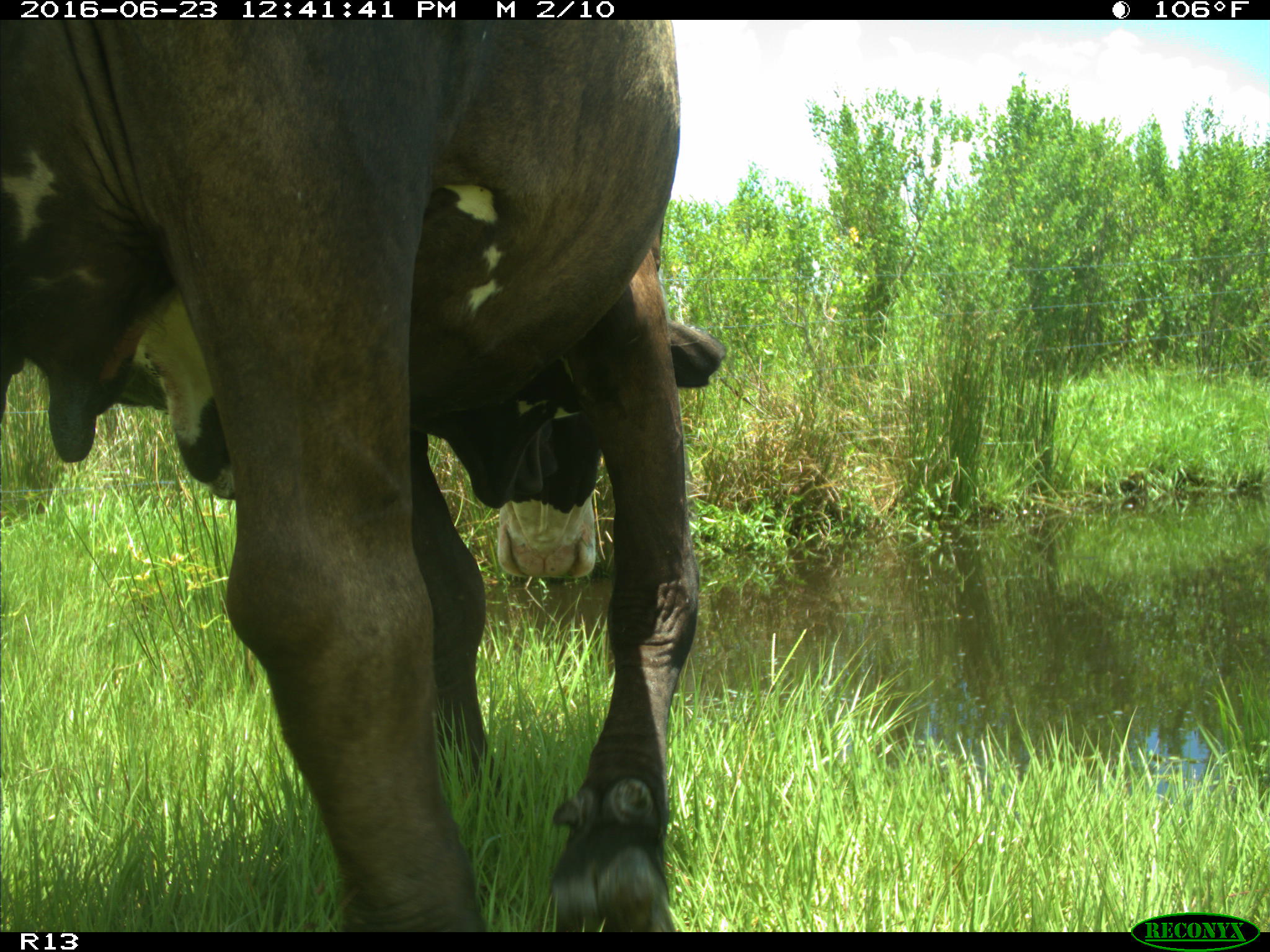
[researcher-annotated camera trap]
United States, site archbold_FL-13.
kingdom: Animalia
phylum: Chordata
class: Mammalia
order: Artiodactyla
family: Bovidae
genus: Bos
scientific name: Bos taurus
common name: domestic cow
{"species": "Bos taurus (domestic cow)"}